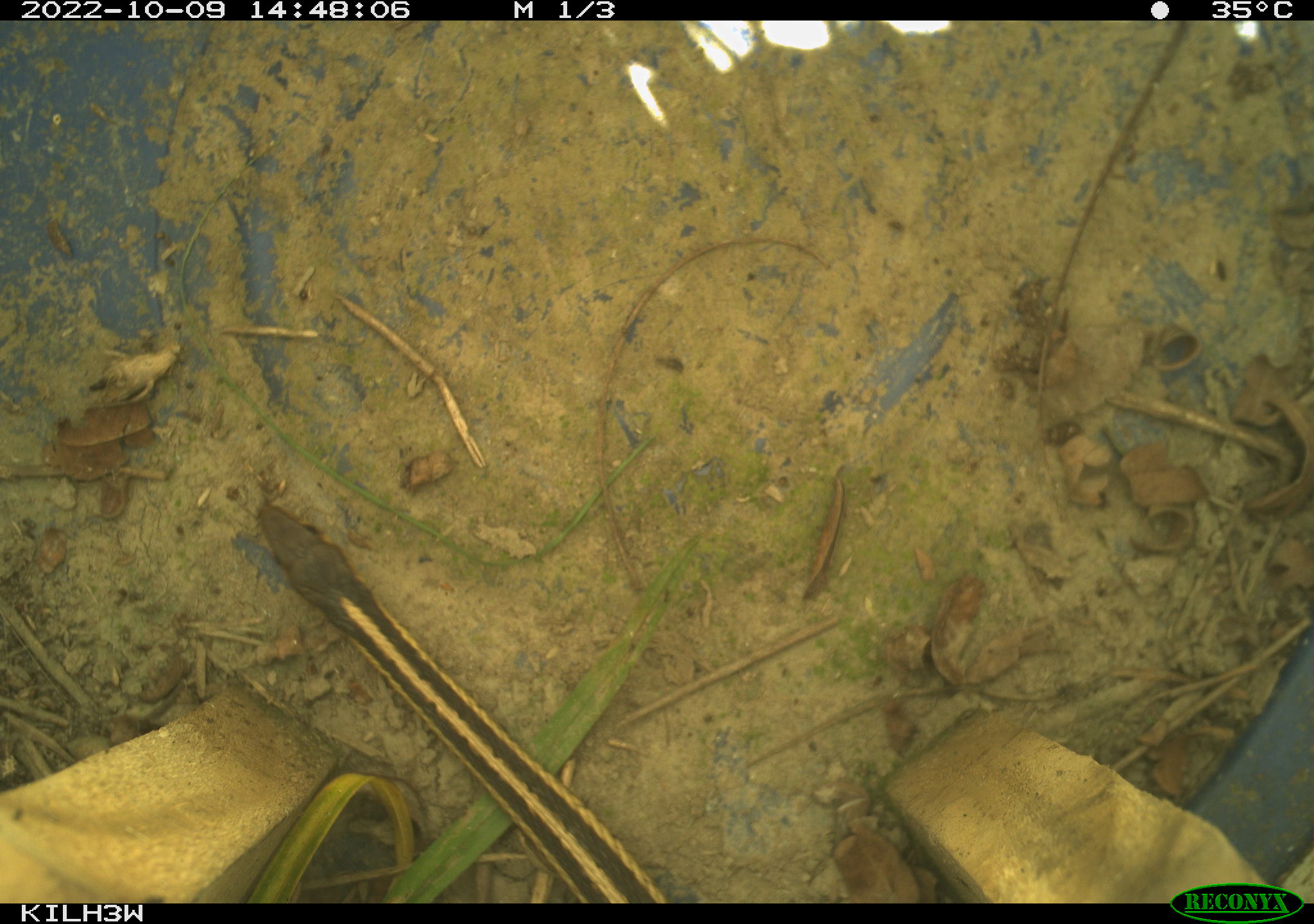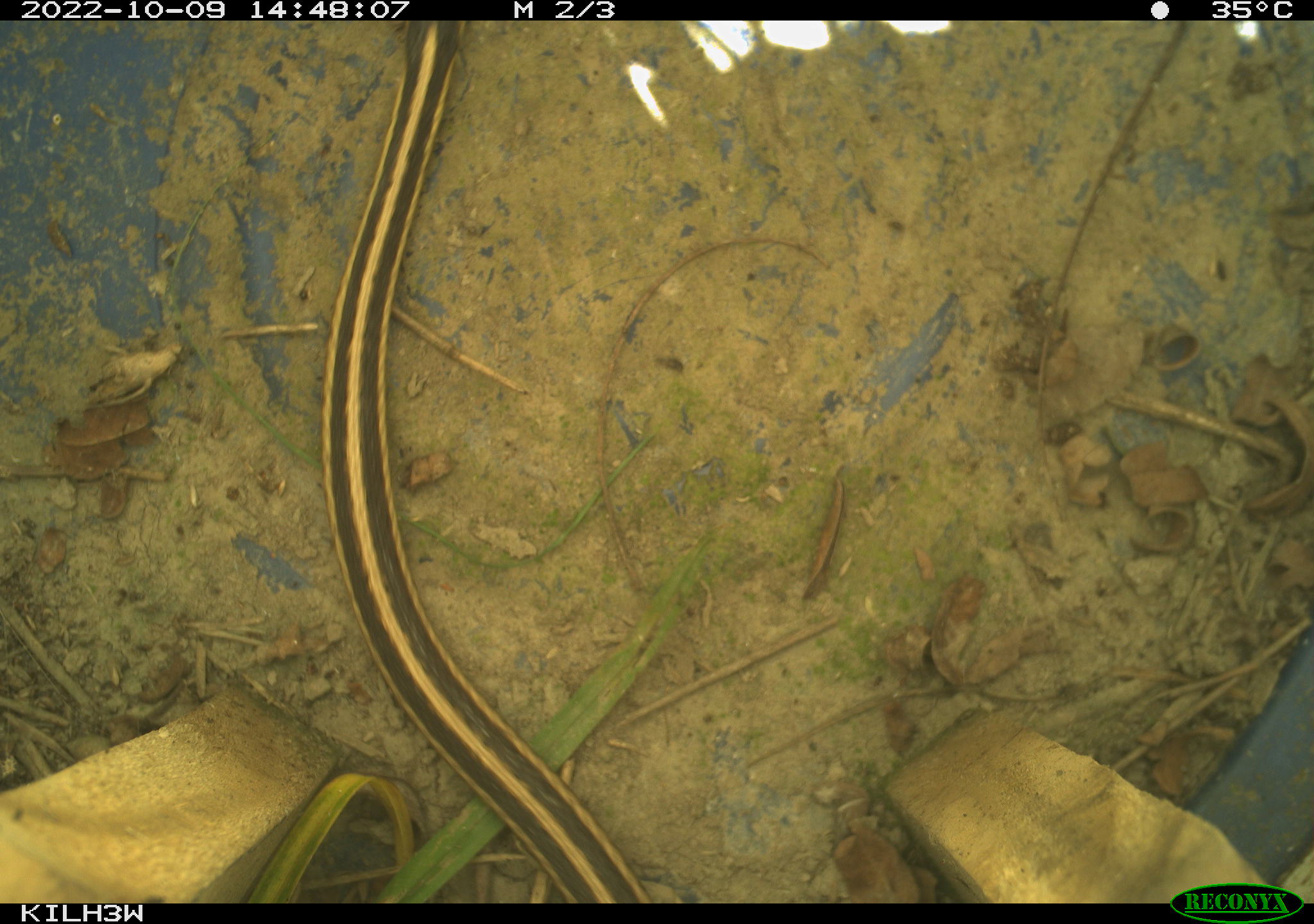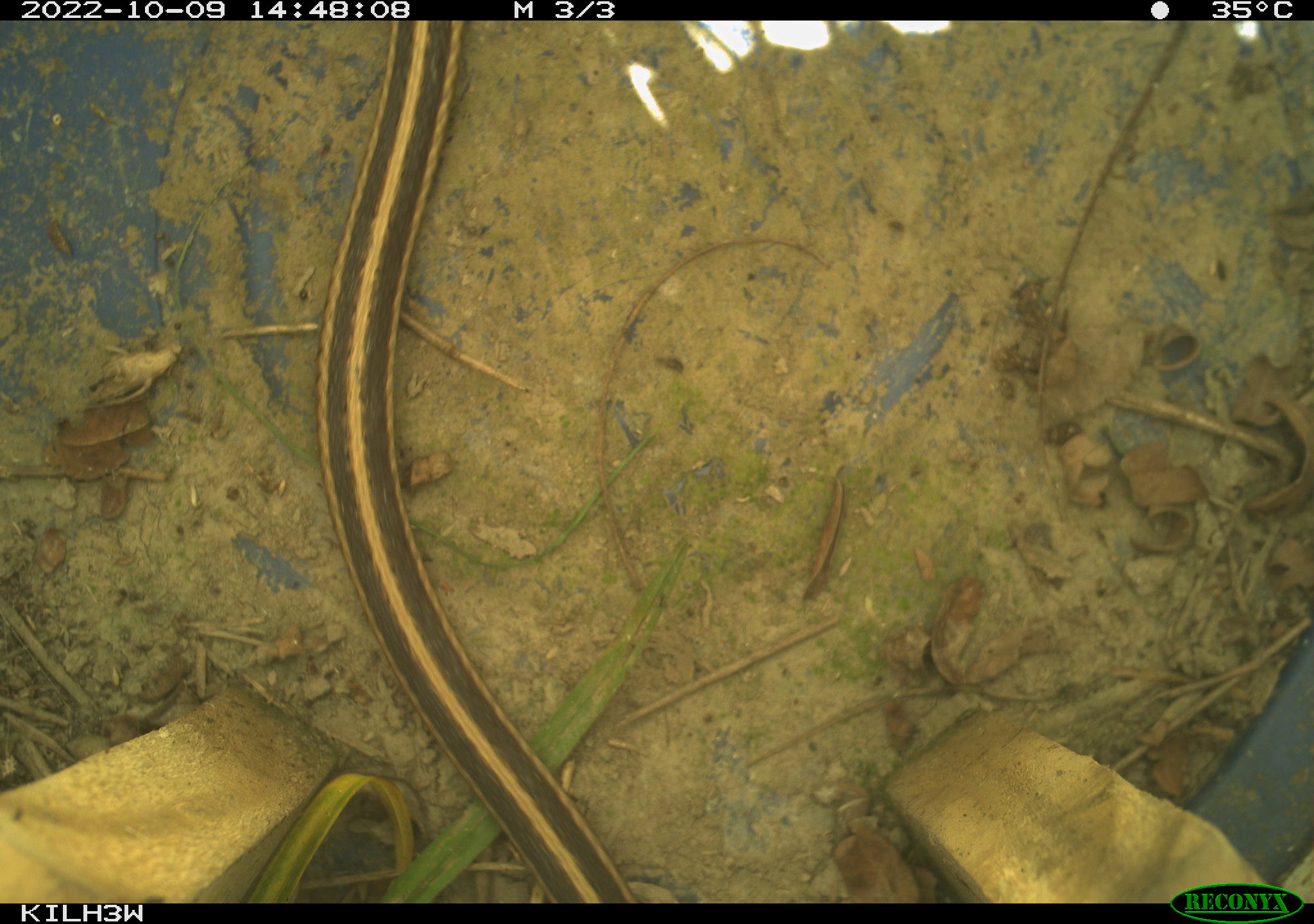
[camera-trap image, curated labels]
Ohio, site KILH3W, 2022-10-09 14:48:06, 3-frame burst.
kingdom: Animalia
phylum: Chordata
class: Reptilia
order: Squamata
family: Colubridae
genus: Thamnophis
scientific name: Thamnophis sirtalis sirtalis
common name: eastern gartersnake